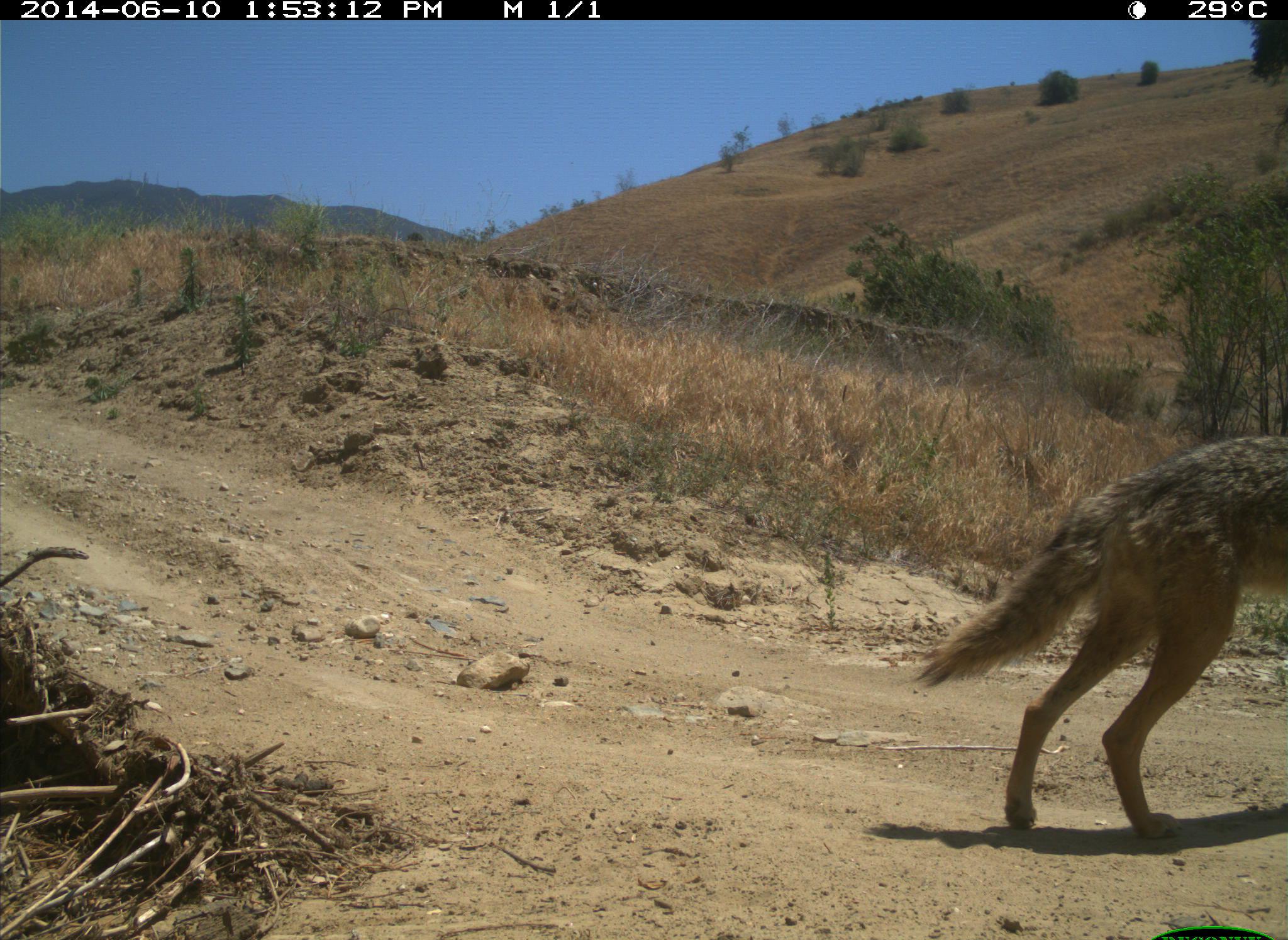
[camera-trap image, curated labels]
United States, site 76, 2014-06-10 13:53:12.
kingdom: Animalia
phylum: Chordata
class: Mammalia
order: Carnivora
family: Canidae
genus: Canis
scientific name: Canis latrans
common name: coyote